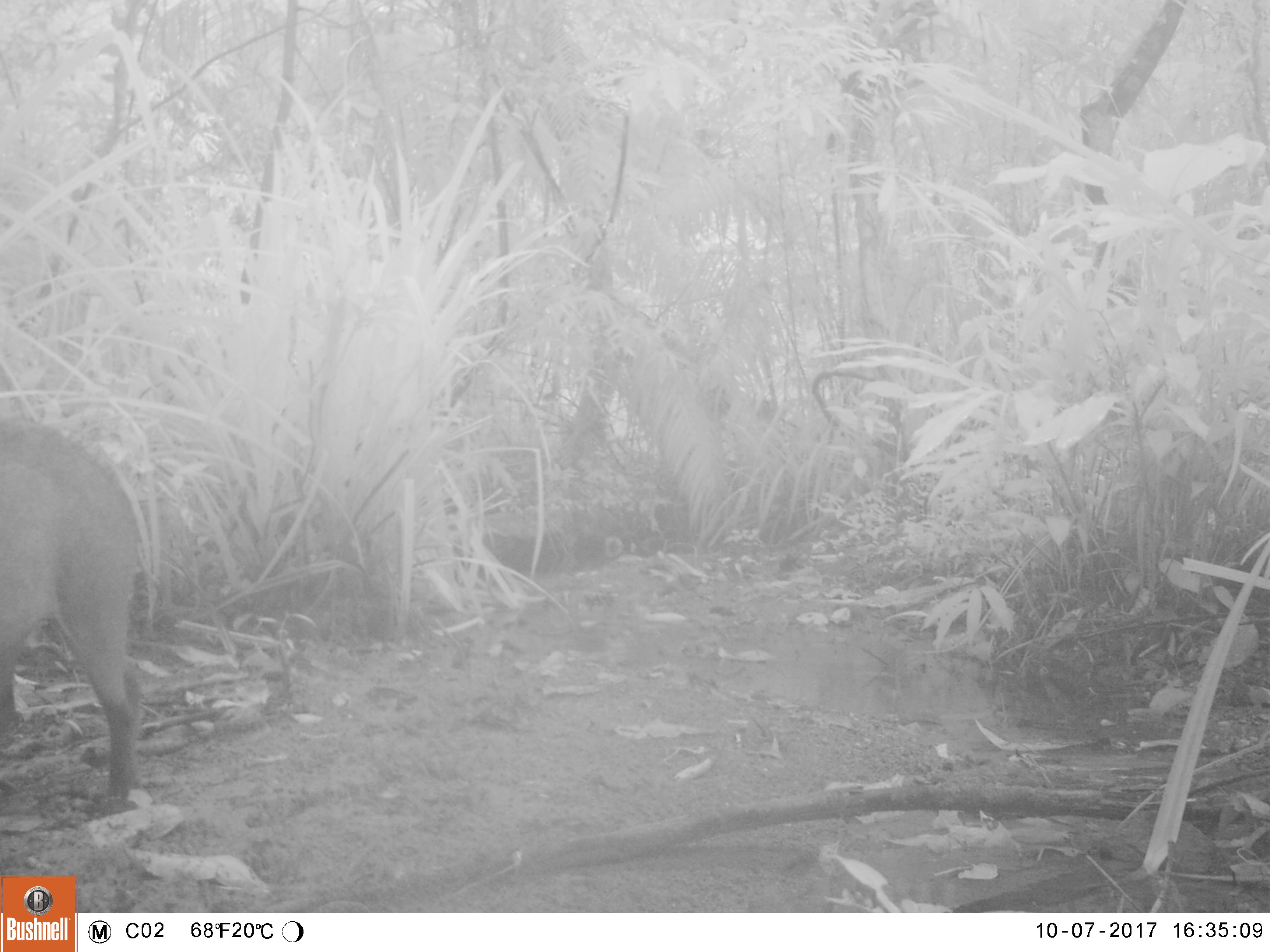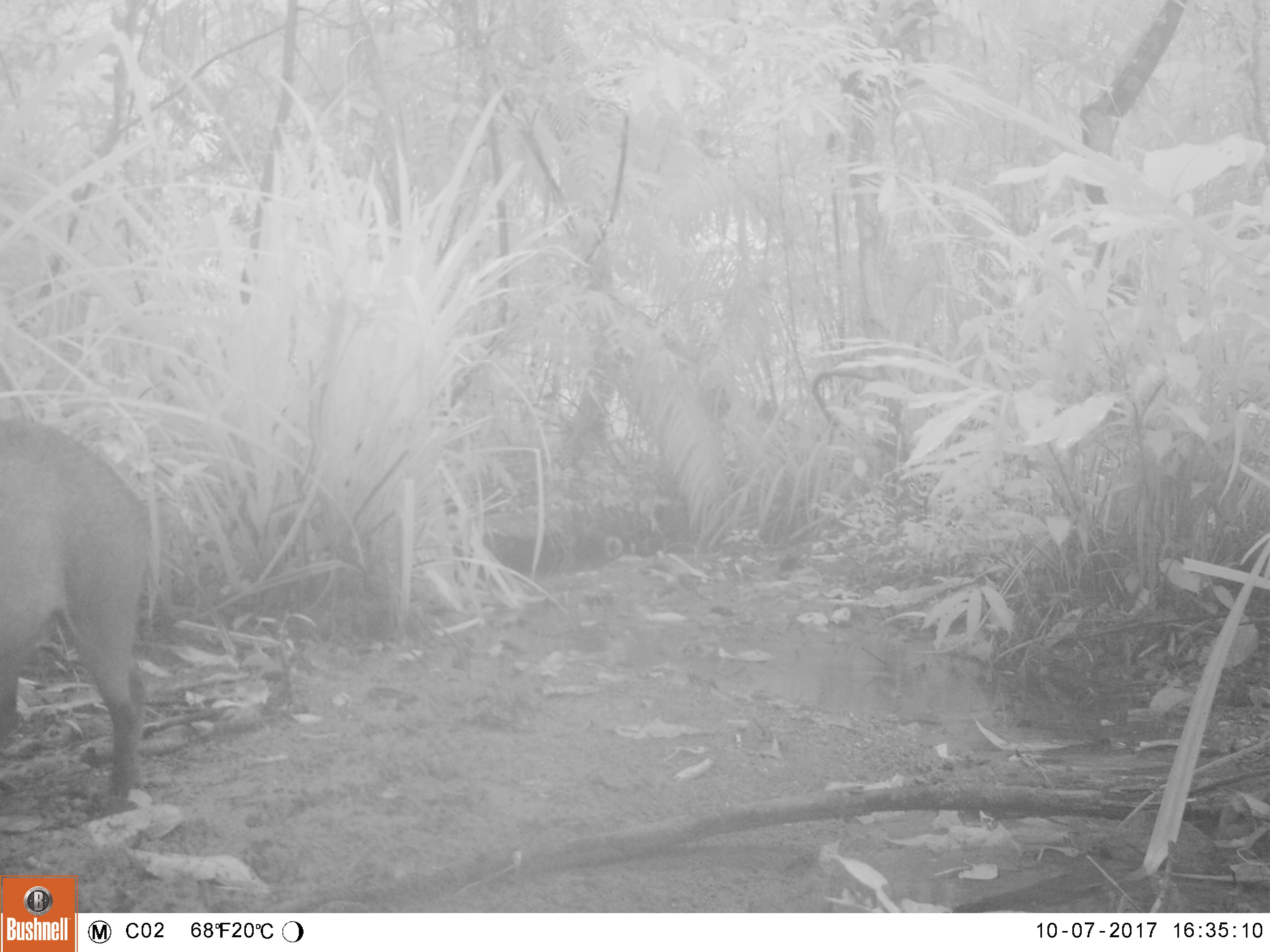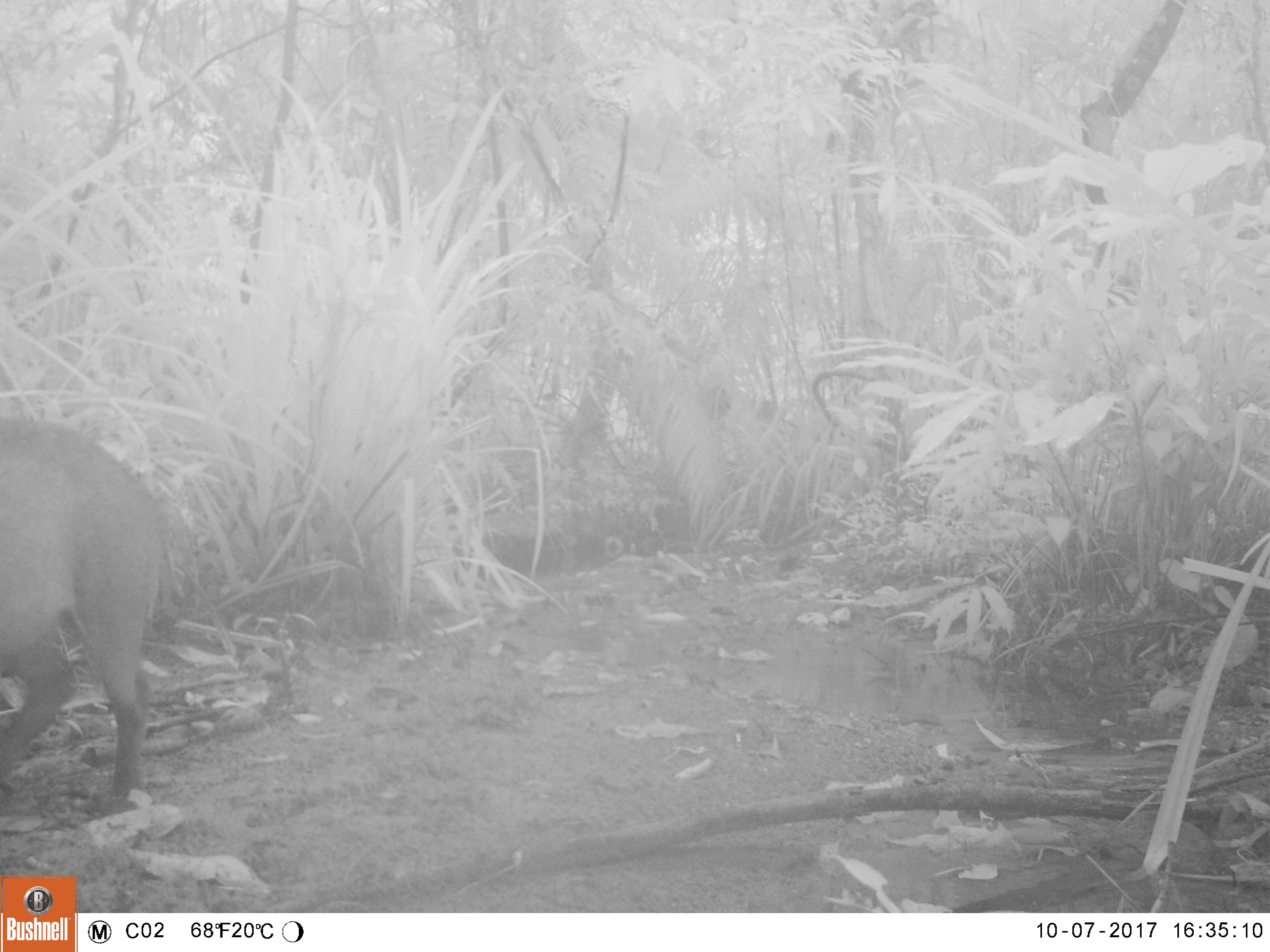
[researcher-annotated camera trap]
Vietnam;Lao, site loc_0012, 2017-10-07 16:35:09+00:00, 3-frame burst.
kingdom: Animalia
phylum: Chordata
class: Mammalia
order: Artiodactyla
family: Suidae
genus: Sus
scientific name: Sus scrofa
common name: eurasian wild pig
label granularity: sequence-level